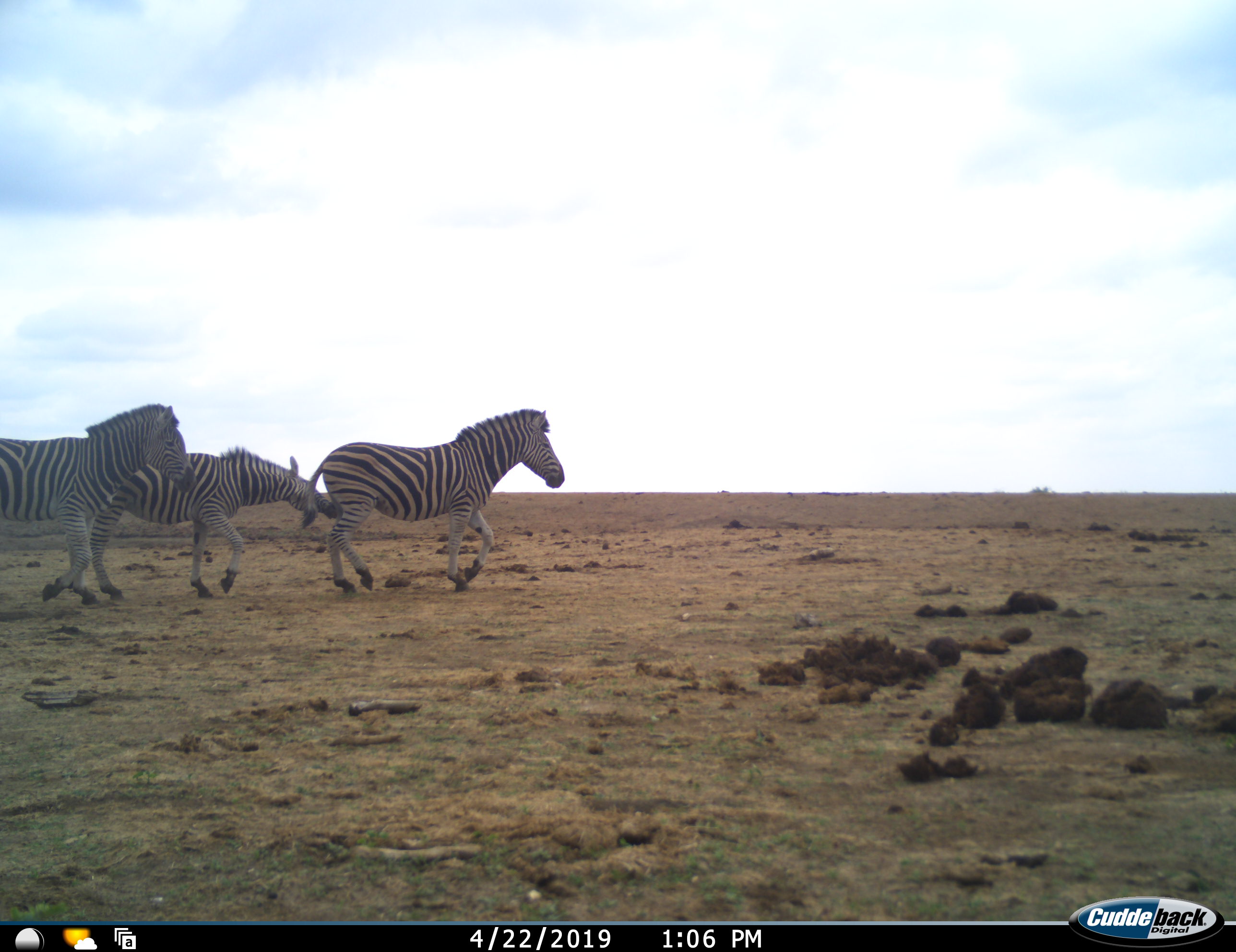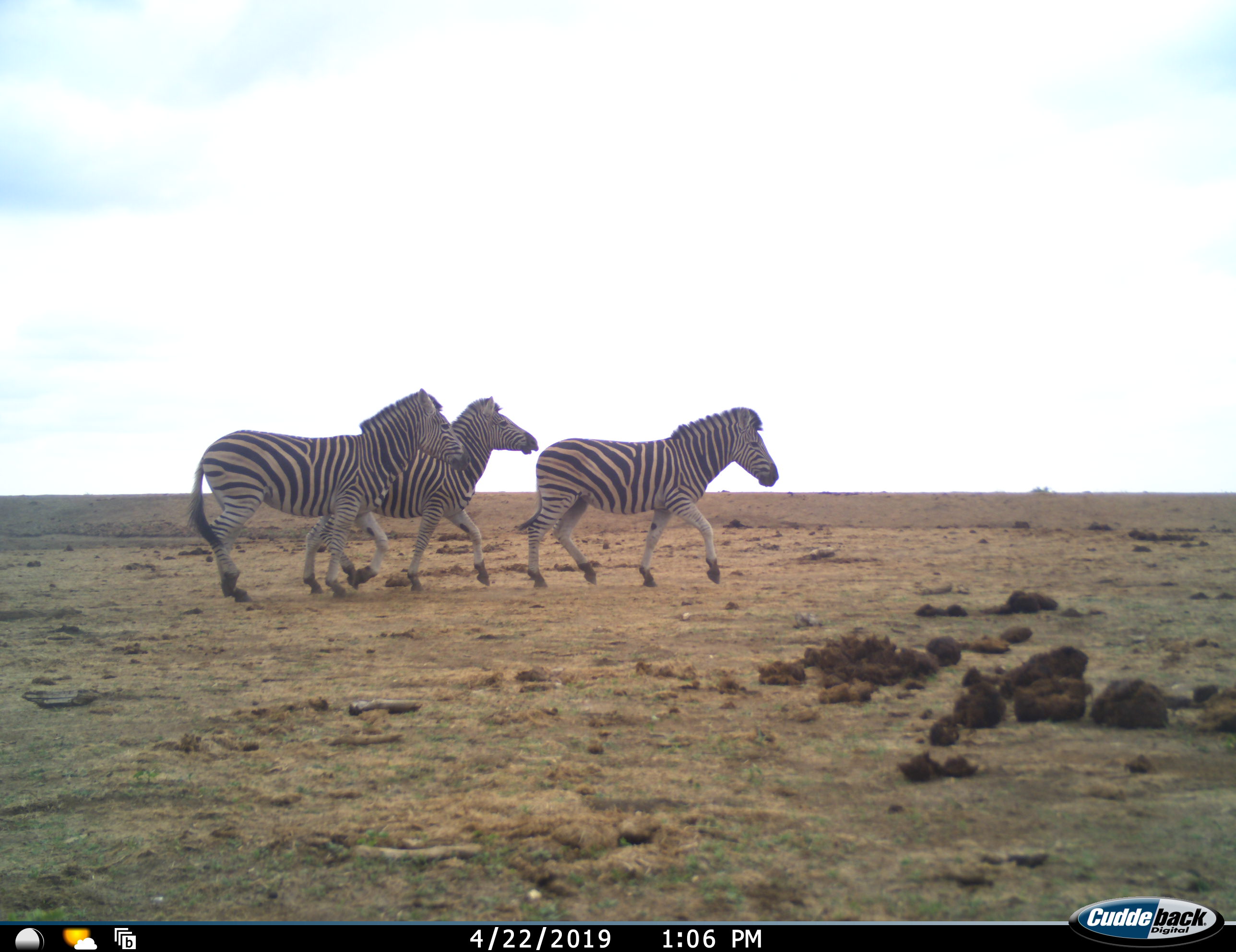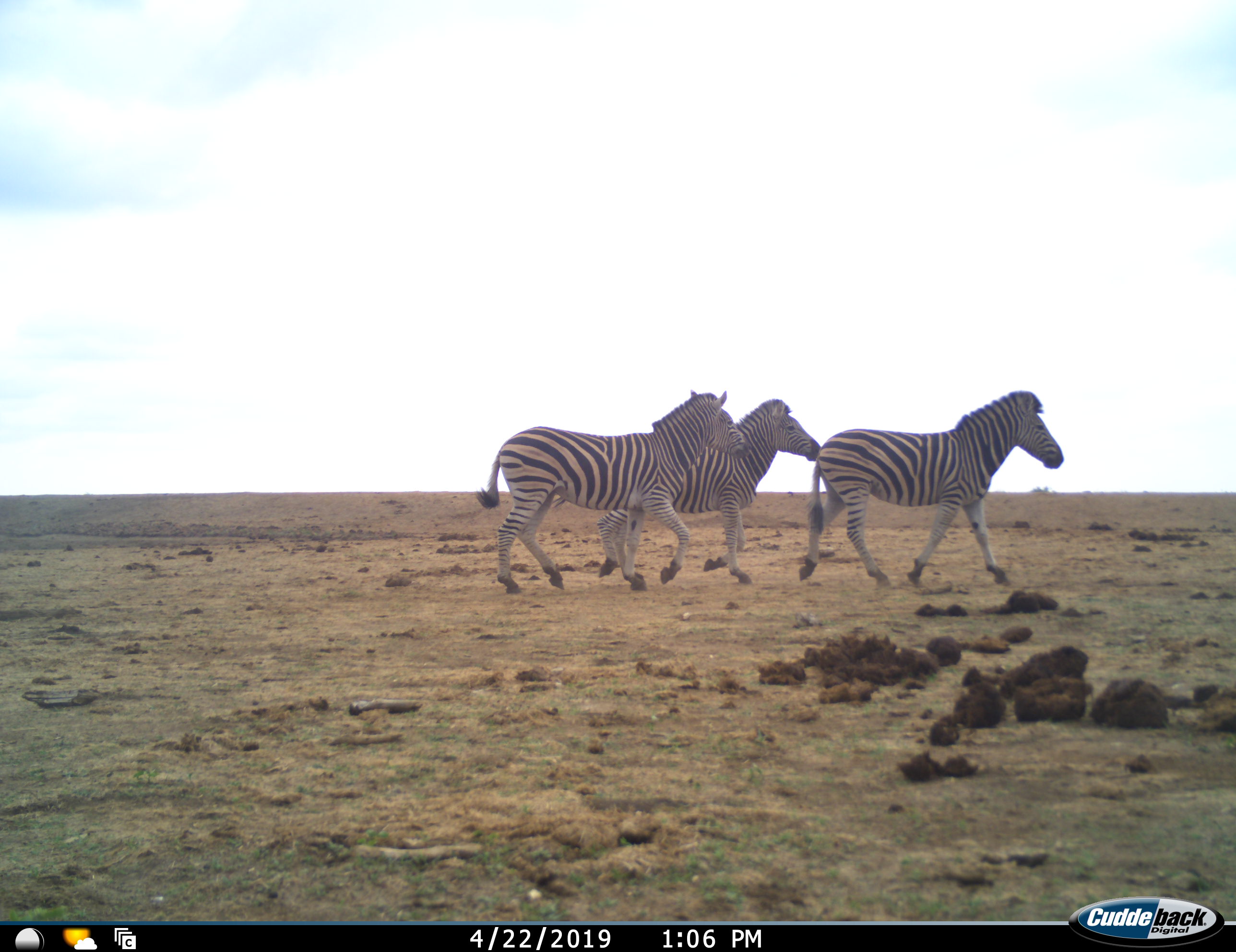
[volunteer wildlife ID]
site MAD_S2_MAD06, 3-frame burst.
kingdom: Animalia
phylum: Chordata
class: Mammalia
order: Perissodactyla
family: Equidae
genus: Equus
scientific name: Equus quagga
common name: plains zebra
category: zebraplains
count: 3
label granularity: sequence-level